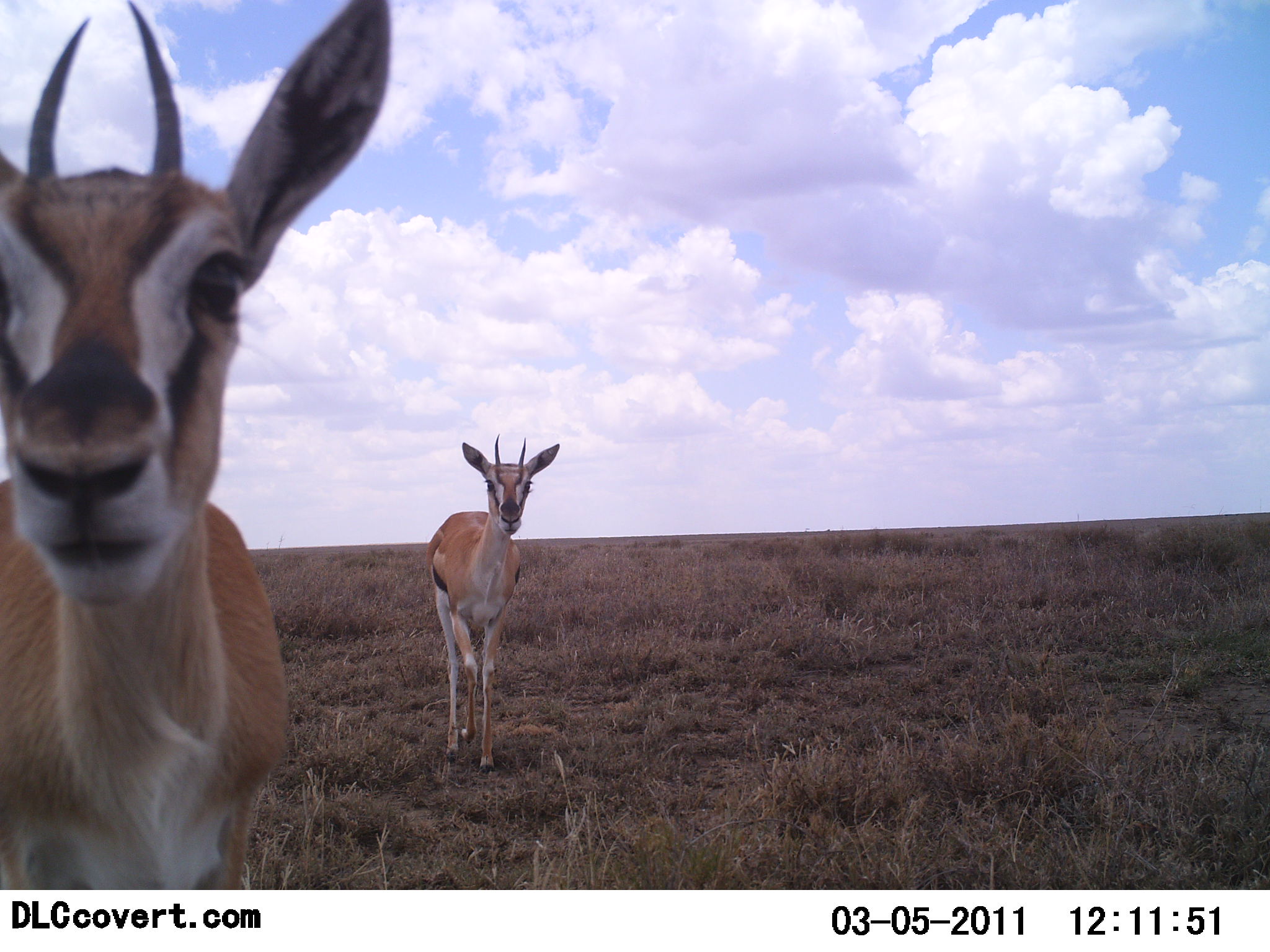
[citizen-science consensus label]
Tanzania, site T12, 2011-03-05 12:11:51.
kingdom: Animalia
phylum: Chordata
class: Mammalia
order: Artiodactyla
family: Bovidae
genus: Eudorcas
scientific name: Eudorcas thomsonii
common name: thomson's gazelle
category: gazellethomsons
Gazellethomsons (thomson's gazelle) (Eudorcas thomsonii), count 2. Behavior (volunteer vote fractions): standing 73%, resting 0%, moving 9%, interacting 18%. Young present (vote fraction): 0%. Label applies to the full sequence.